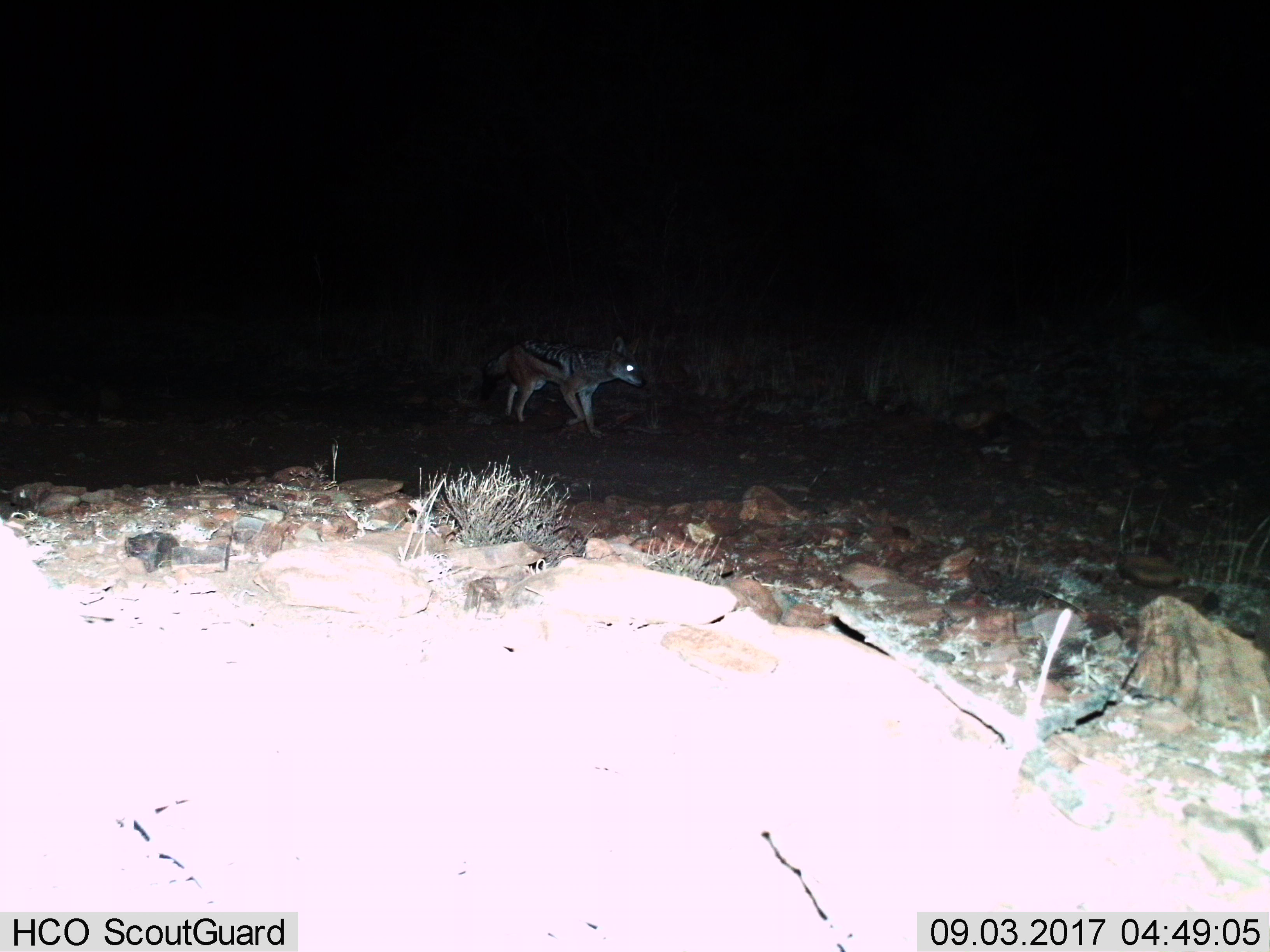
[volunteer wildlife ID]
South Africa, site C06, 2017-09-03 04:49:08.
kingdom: Animalia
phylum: Chordata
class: Mammalia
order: Carnivora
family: Canidae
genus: Lupulella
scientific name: Lupulella mesomelas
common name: black-backed jackal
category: jackalblackbacked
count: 1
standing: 11%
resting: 0%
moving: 89%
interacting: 0%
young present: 0%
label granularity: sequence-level